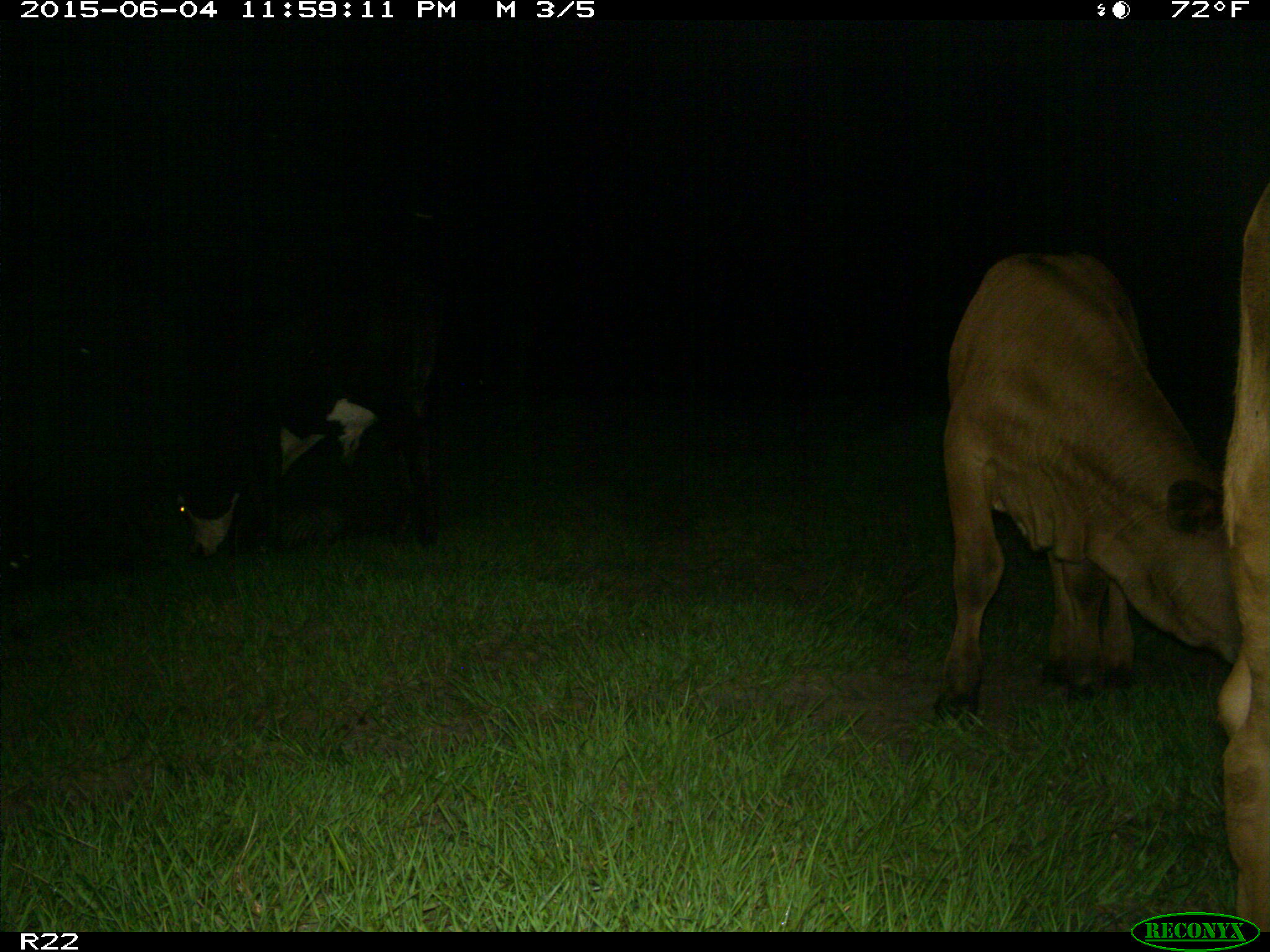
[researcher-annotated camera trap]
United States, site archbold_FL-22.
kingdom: Animalia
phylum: Chordata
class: Mammalia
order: Artiodactyla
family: Bovidae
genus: Bos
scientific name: Bos taurus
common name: domestic cow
Bos taurus (domestic cow).